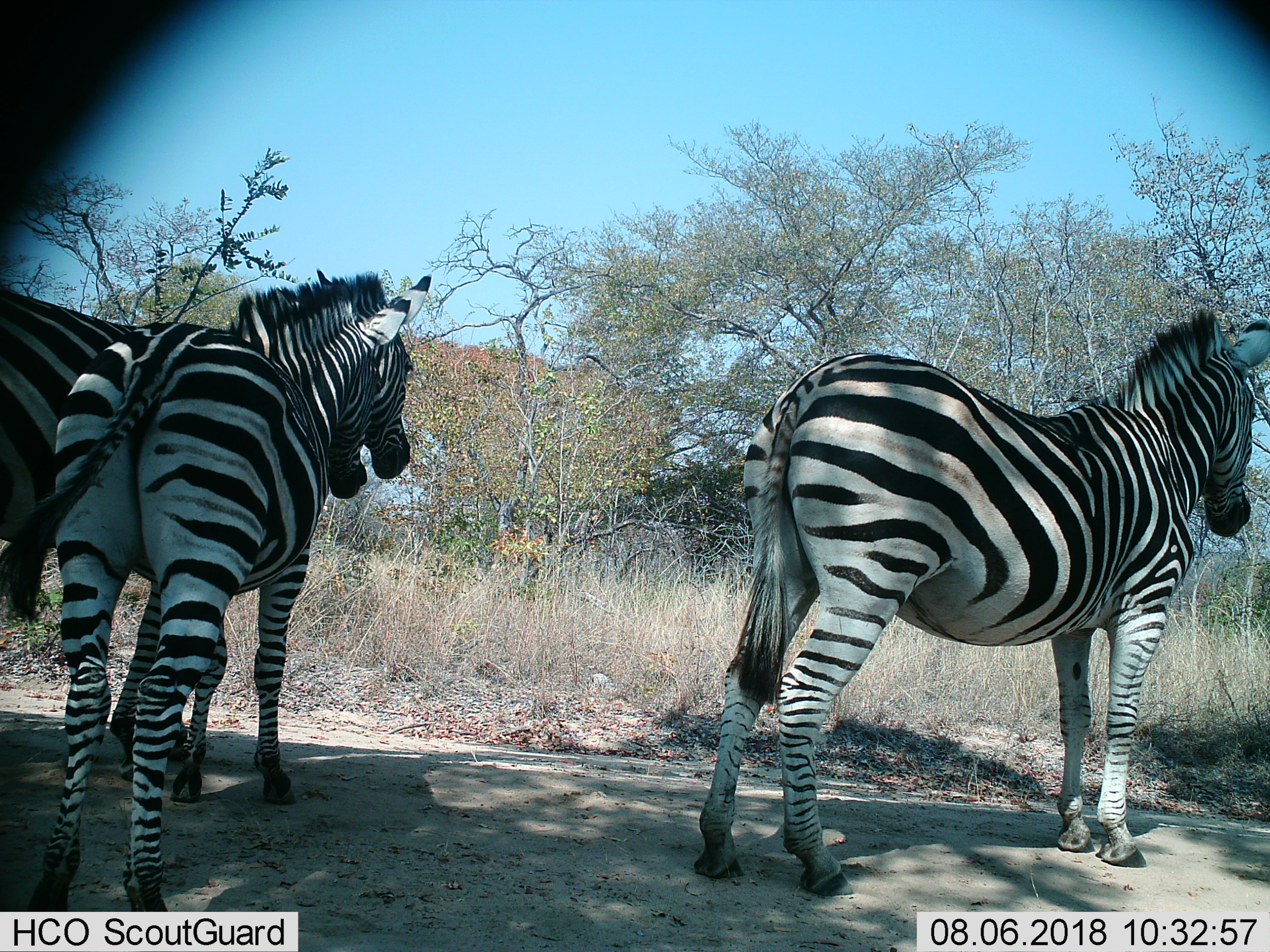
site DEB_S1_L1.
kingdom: Animalia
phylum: Chordata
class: Mammalia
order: Perissodactyla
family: Equidae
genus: Equus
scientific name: Equus quagga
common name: plains zebra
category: zebraplains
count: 3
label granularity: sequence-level